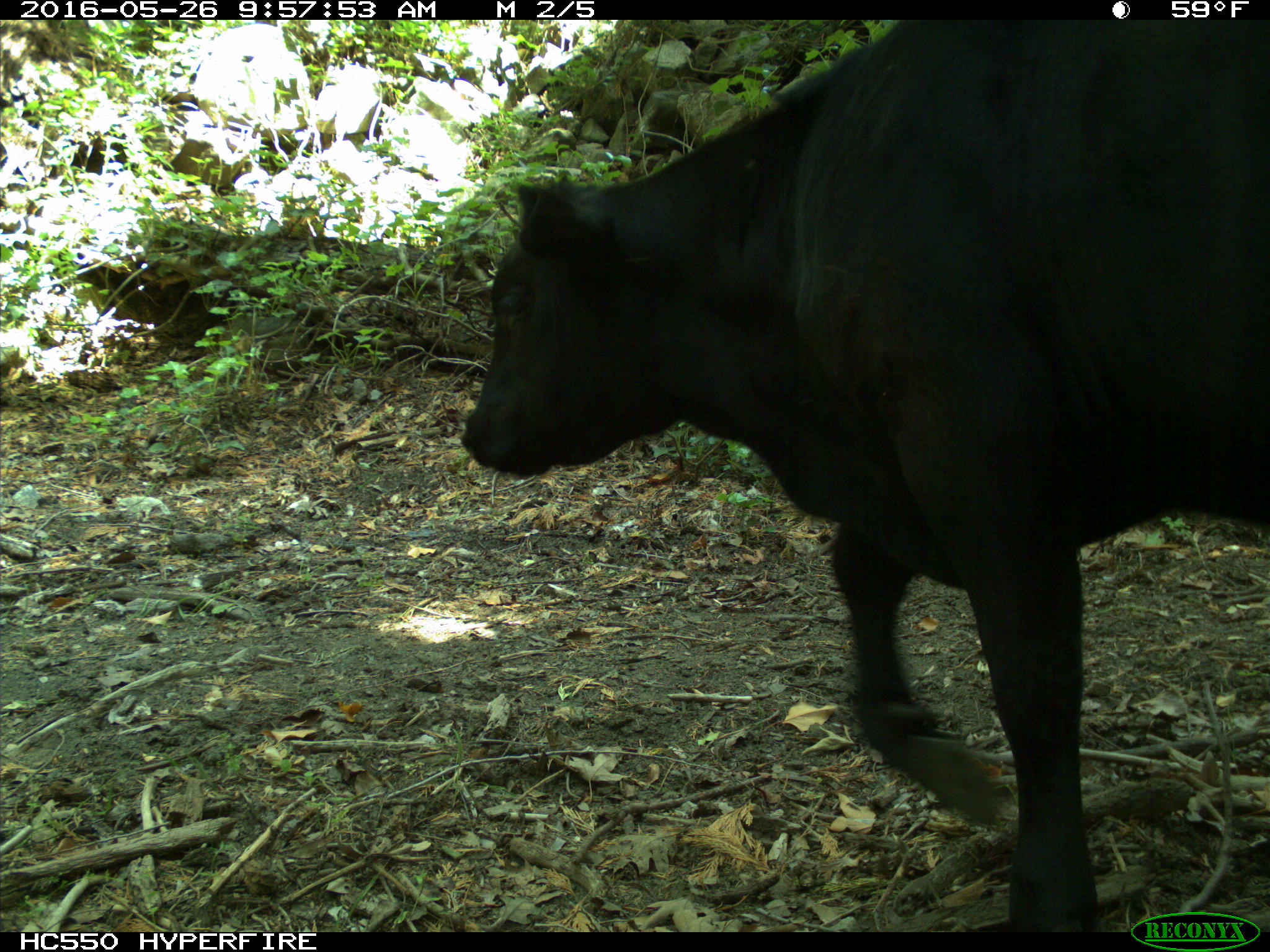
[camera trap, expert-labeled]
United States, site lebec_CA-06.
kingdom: Animalia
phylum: Chordata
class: Mammalia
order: Artiodactyla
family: Bovidae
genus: Bos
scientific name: Bos taurus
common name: domestic cow